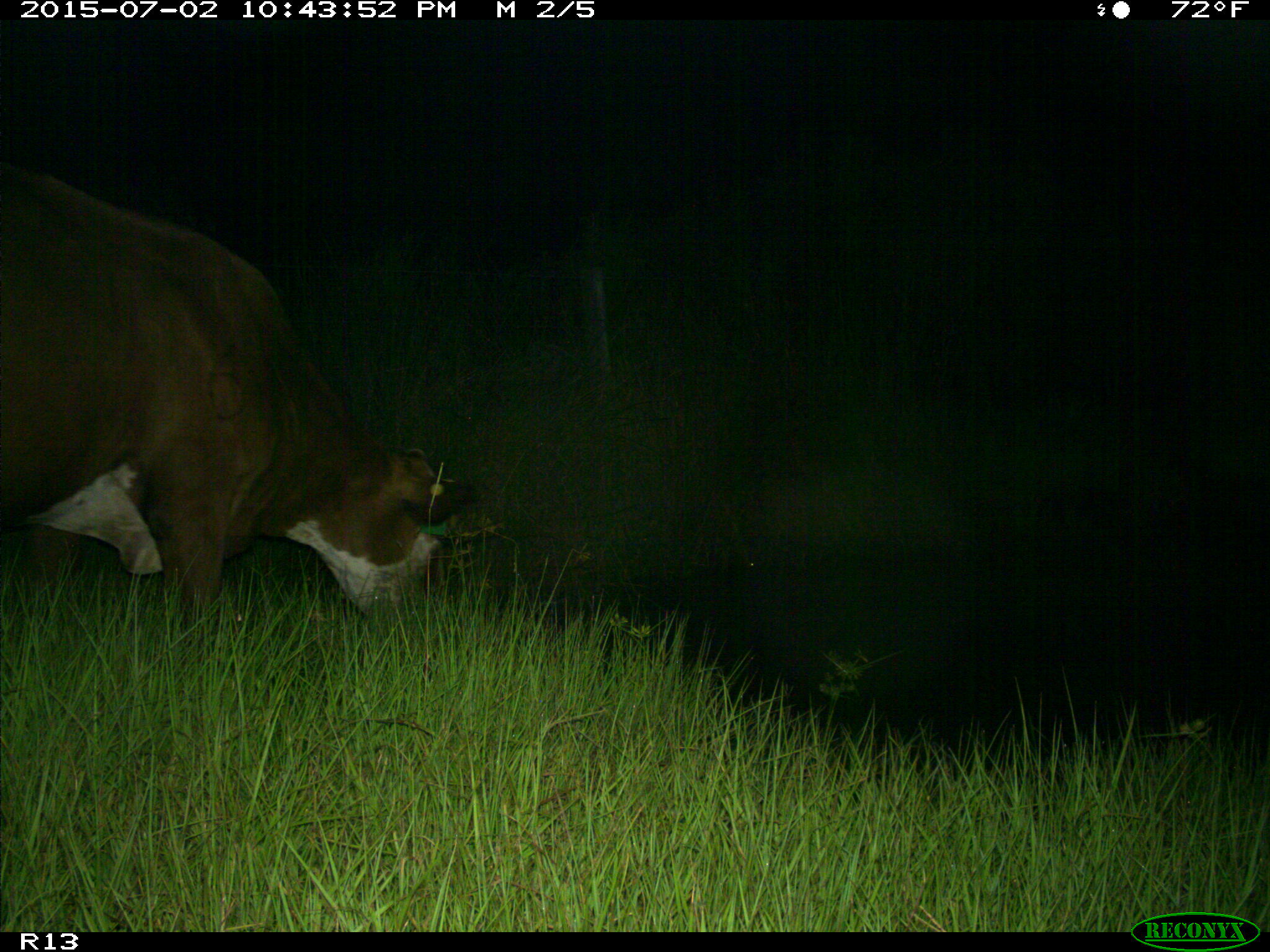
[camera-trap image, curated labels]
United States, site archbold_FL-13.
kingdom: Animalia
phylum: Chordata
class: Mammalia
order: Artiodactyla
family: Bovidae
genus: Bos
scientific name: Bos taurus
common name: domestic cow